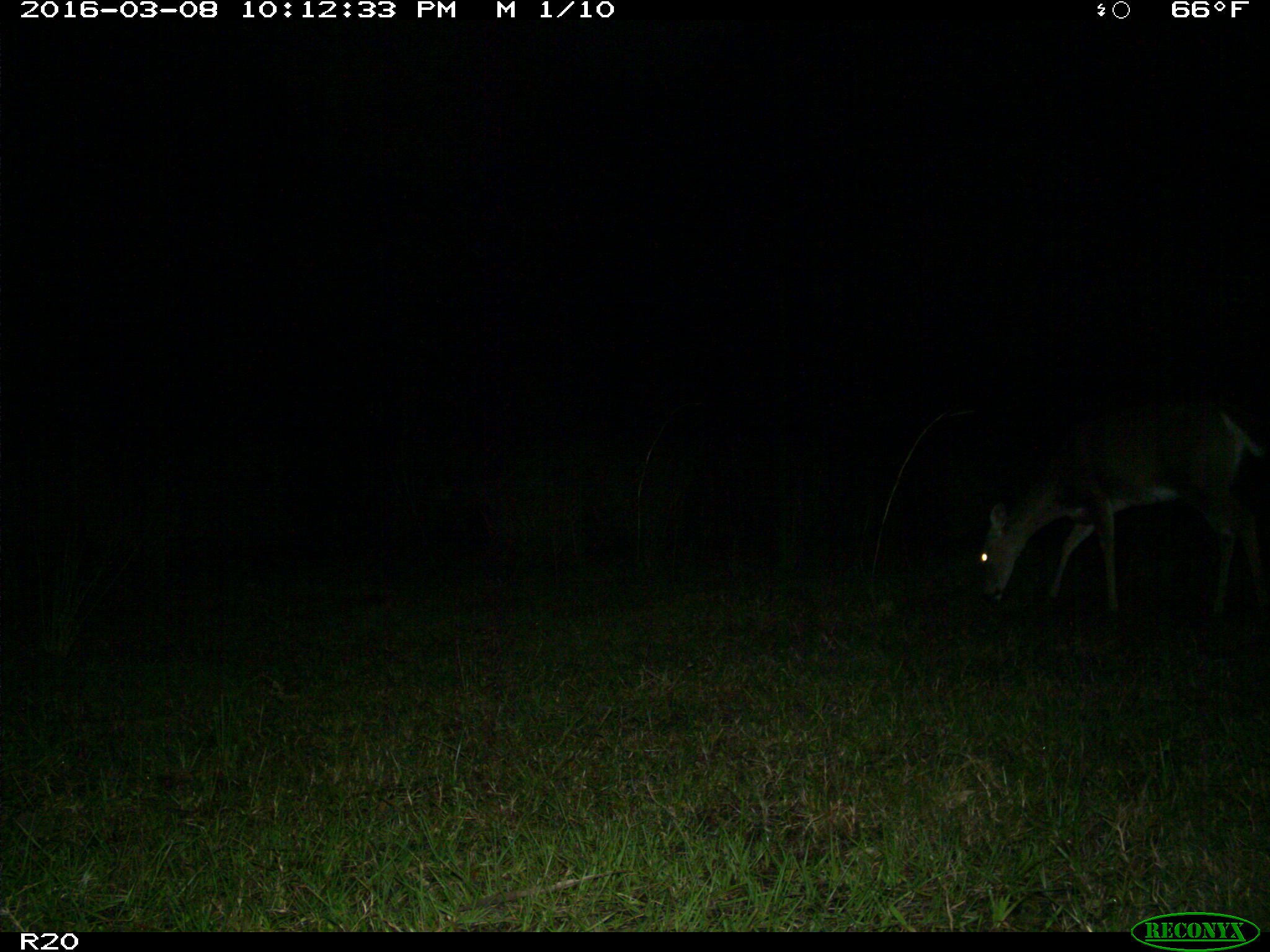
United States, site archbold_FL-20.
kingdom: Animalia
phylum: Chordata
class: Mammalia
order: Artiodactyla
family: Cervidae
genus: Odocoileus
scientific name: Odocoileus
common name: deer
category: unidentified deer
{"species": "unidentified deer (deer) (Odocoileus)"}